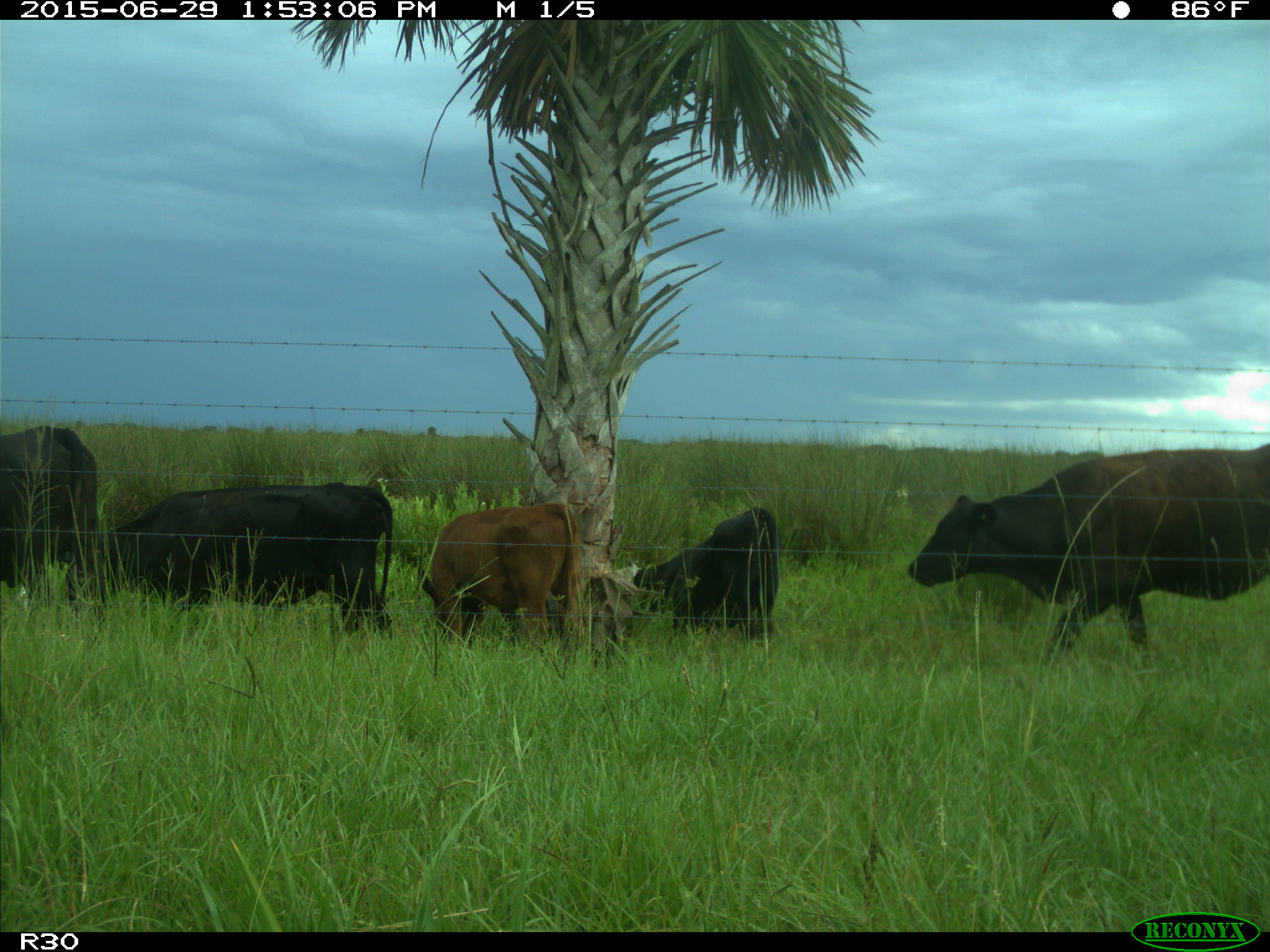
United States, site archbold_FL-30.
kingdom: Animalia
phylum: Chordata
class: Mammalia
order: Artiodactyla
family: Bovidae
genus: Bos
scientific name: Bos taurus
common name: domestic cow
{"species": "Bos taurus (domestic cow)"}